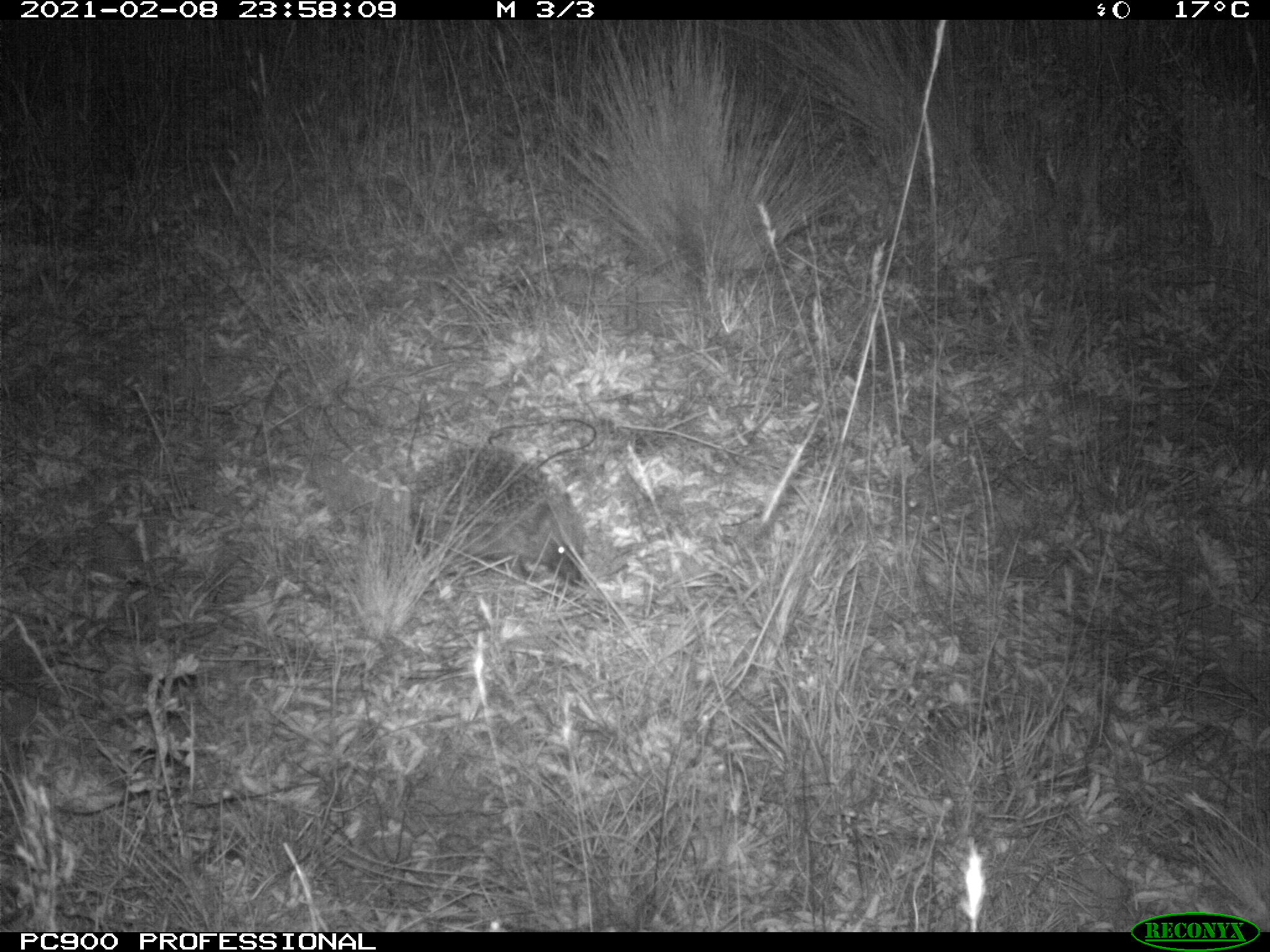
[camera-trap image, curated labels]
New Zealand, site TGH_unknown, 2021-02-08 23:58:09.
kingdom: Animalia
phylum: Chordata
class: Mammalia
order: Eulipotyphla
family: Erinaceidae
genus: Erinaceus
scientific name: Erinaceus europaeus europaeus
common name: european hedgehog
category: hedgehog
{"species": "hedgehog (european hedgehog) (Erinaceus europaeus europaeus)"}